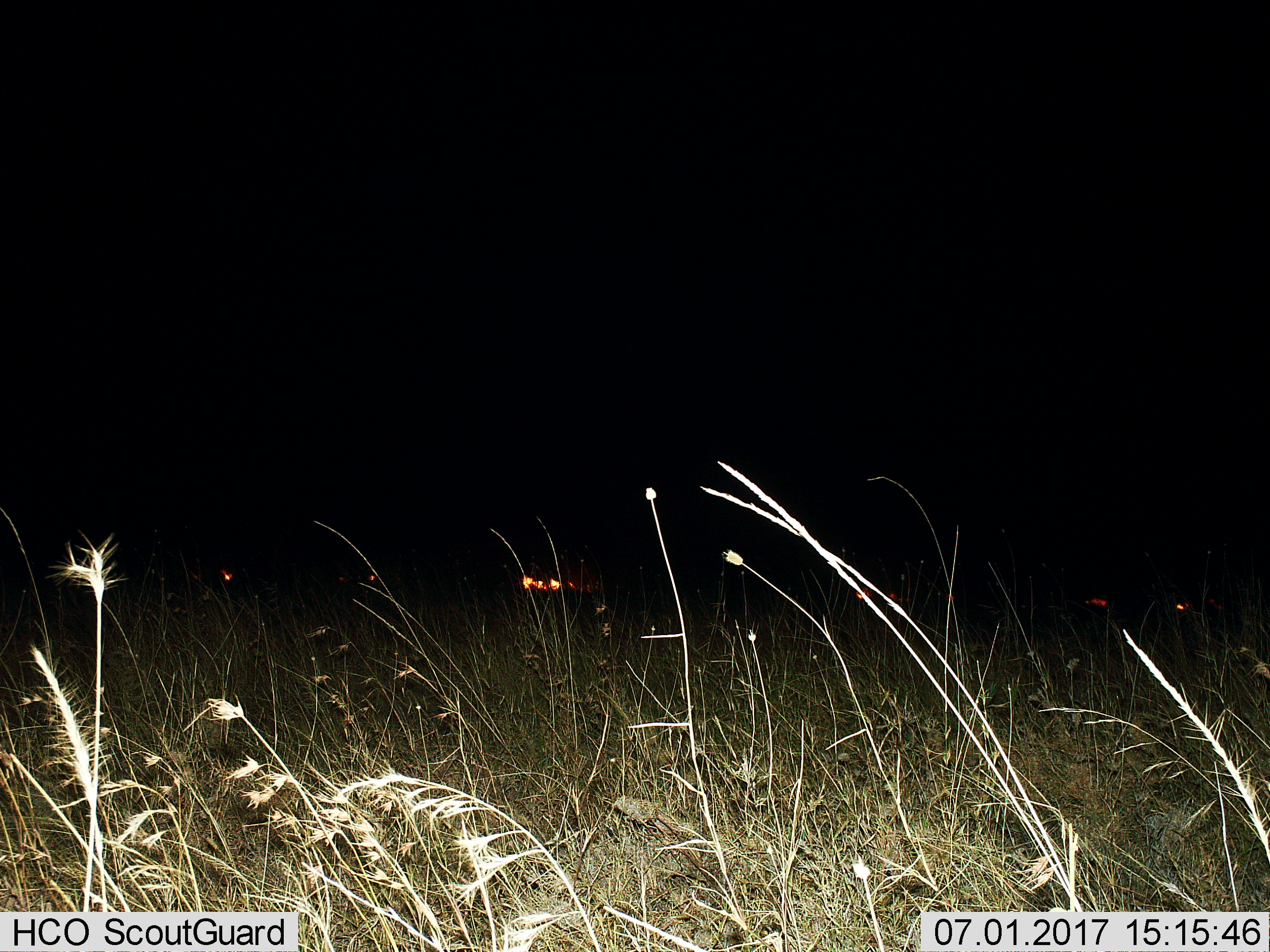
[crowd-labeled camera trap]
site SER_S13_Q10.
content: unidentified animal